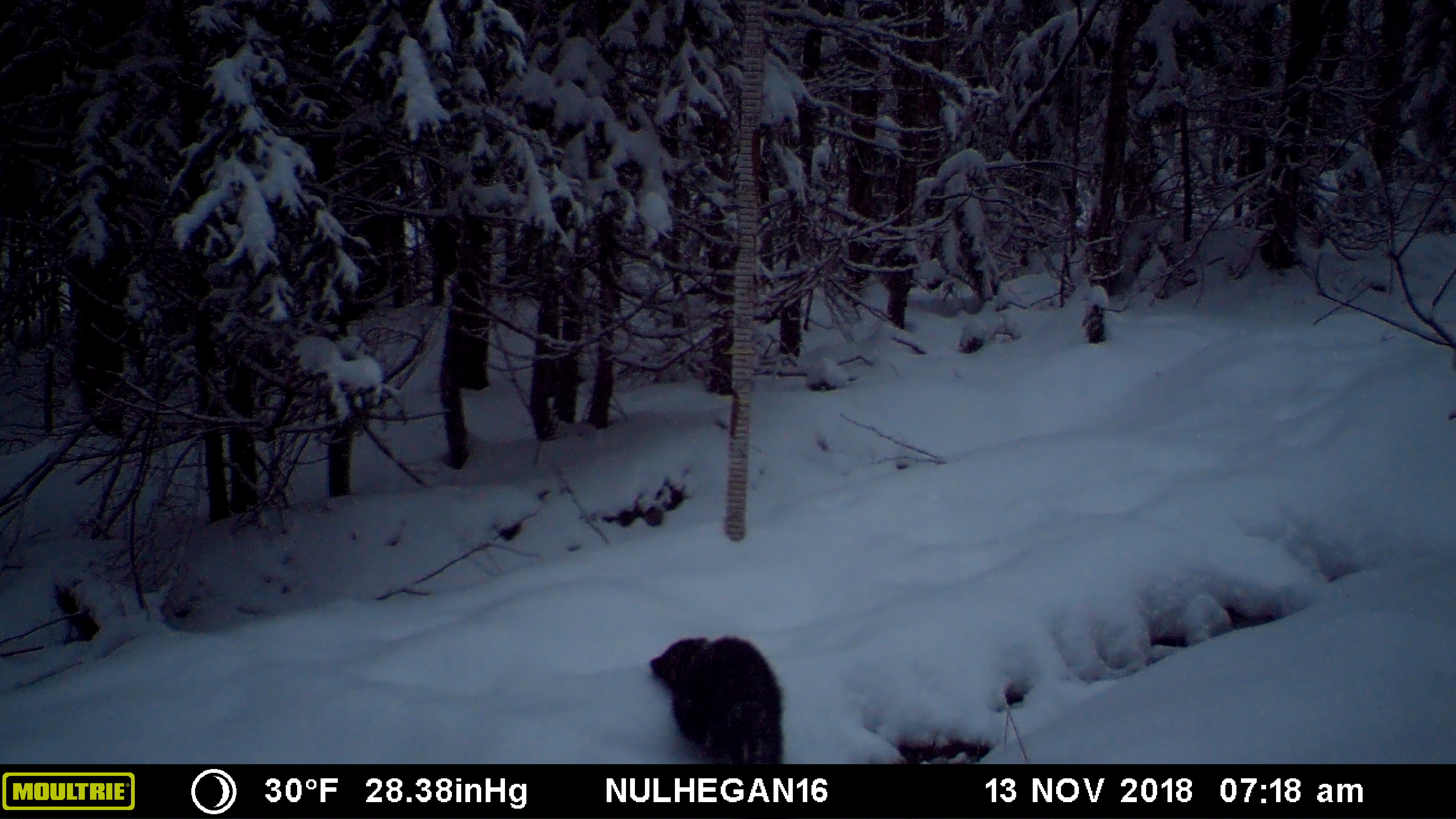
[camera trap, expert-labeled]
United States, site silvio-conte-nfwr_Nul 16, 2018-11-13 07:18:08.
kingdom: Animalia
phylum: Chordata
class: Mammalia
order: Carnivora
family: Mustelidae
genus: Pekania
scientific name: Pekania pennanti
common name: fisher